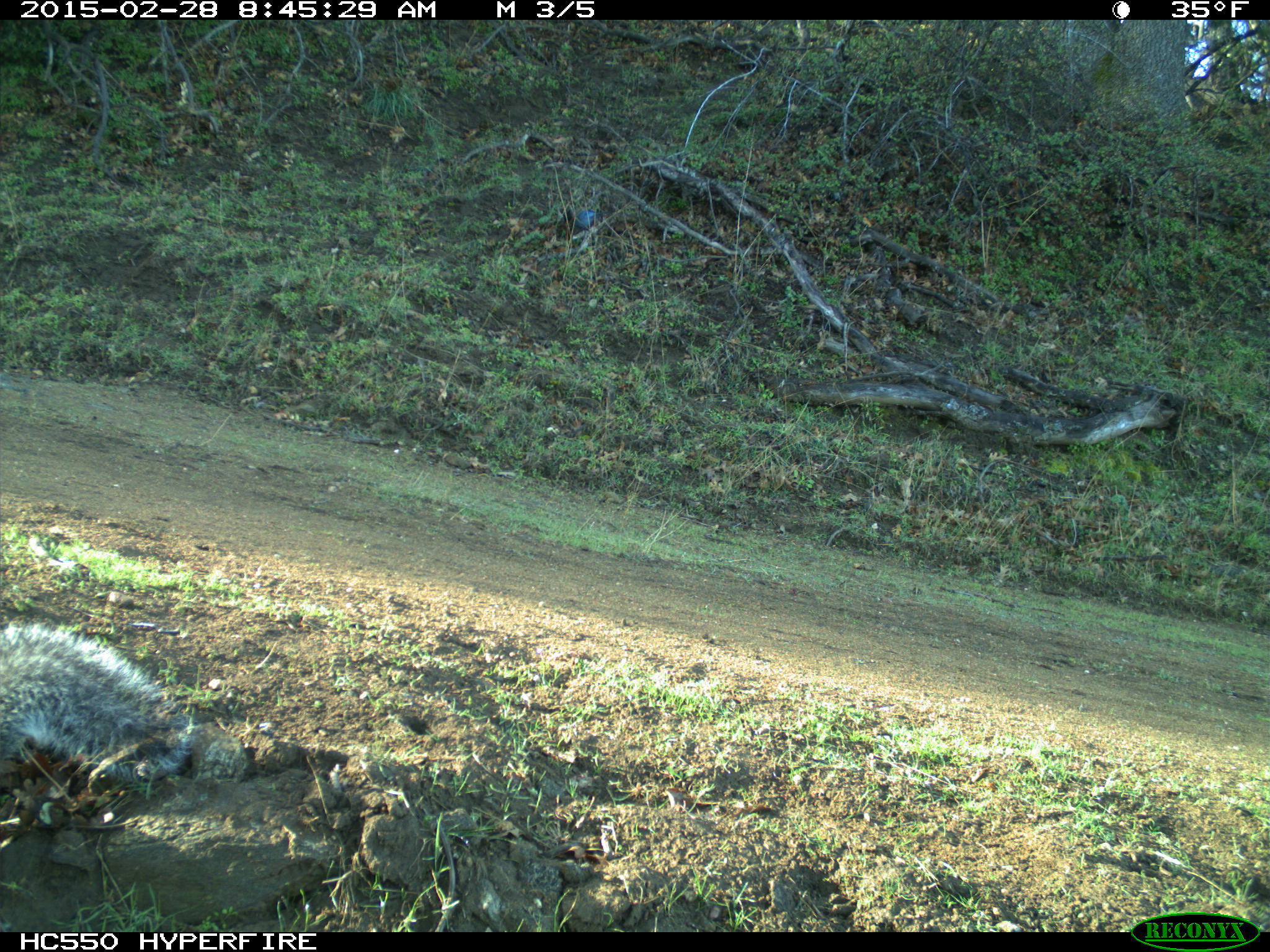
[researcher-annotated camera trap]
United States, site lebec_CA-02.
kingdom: Animalia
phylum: Chordata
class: Mammalia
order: Rodentia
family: Sciuridae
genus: Sciurus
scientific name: Sciurus carolinensis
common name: eastern gray squirrel